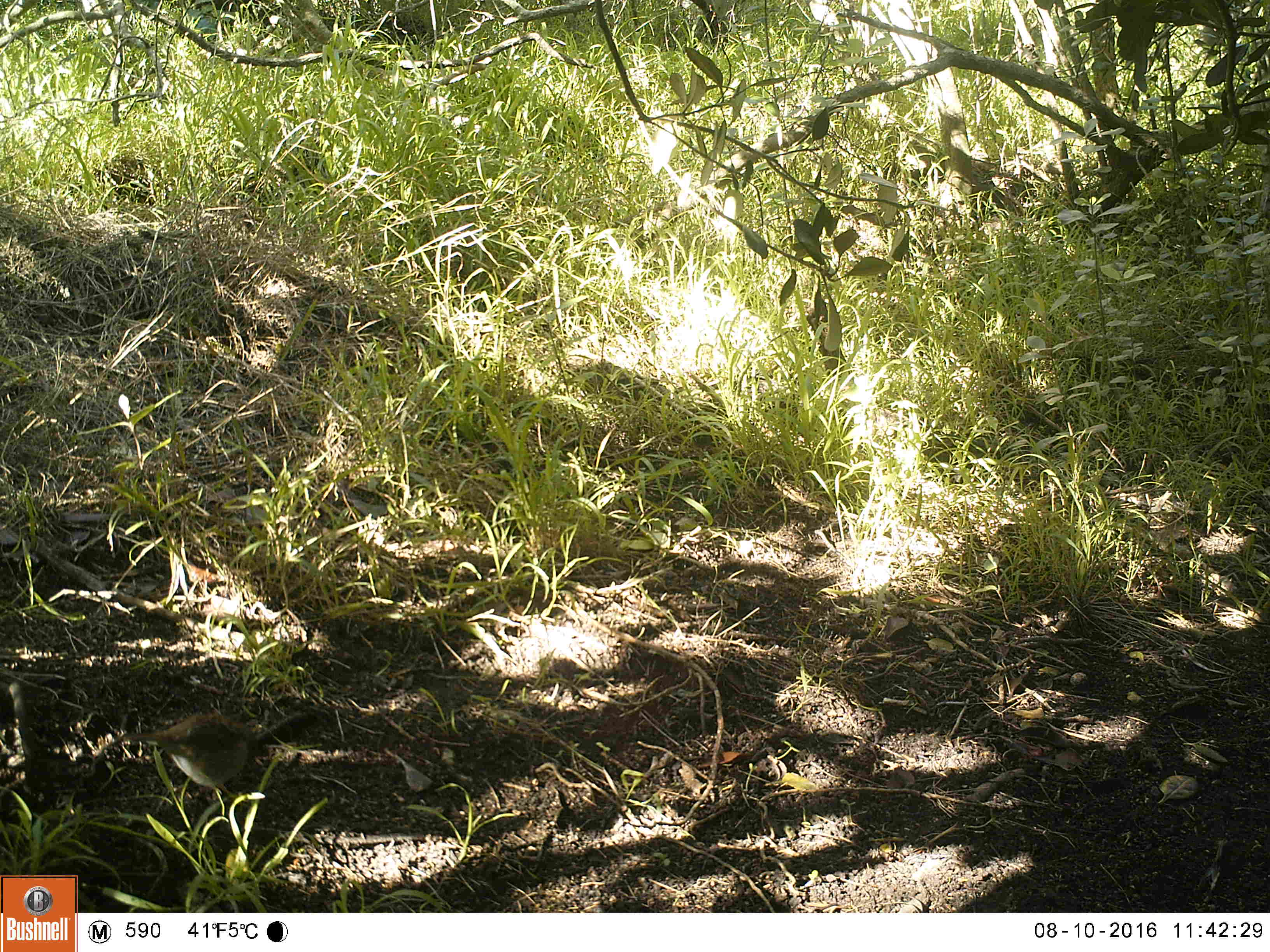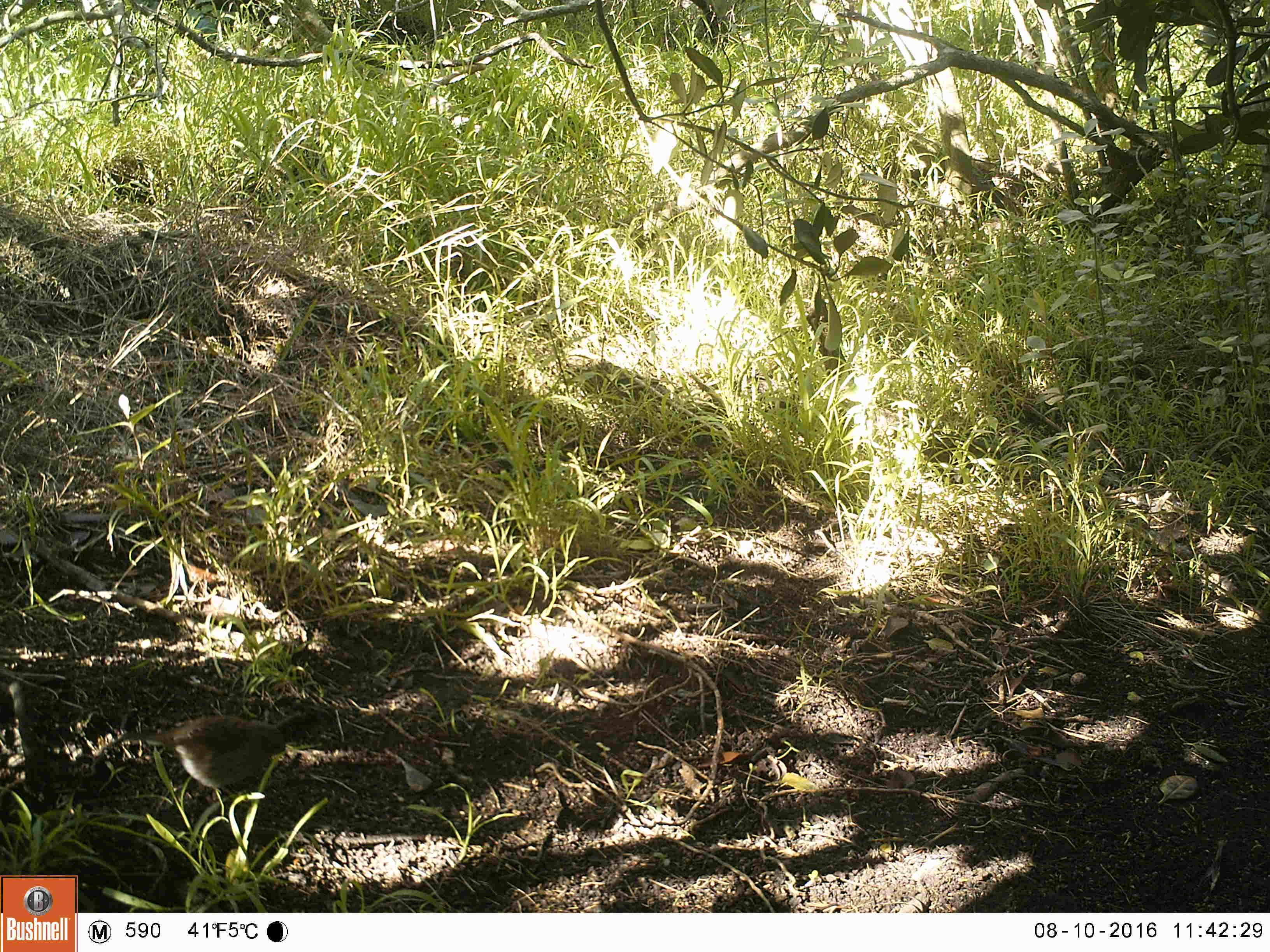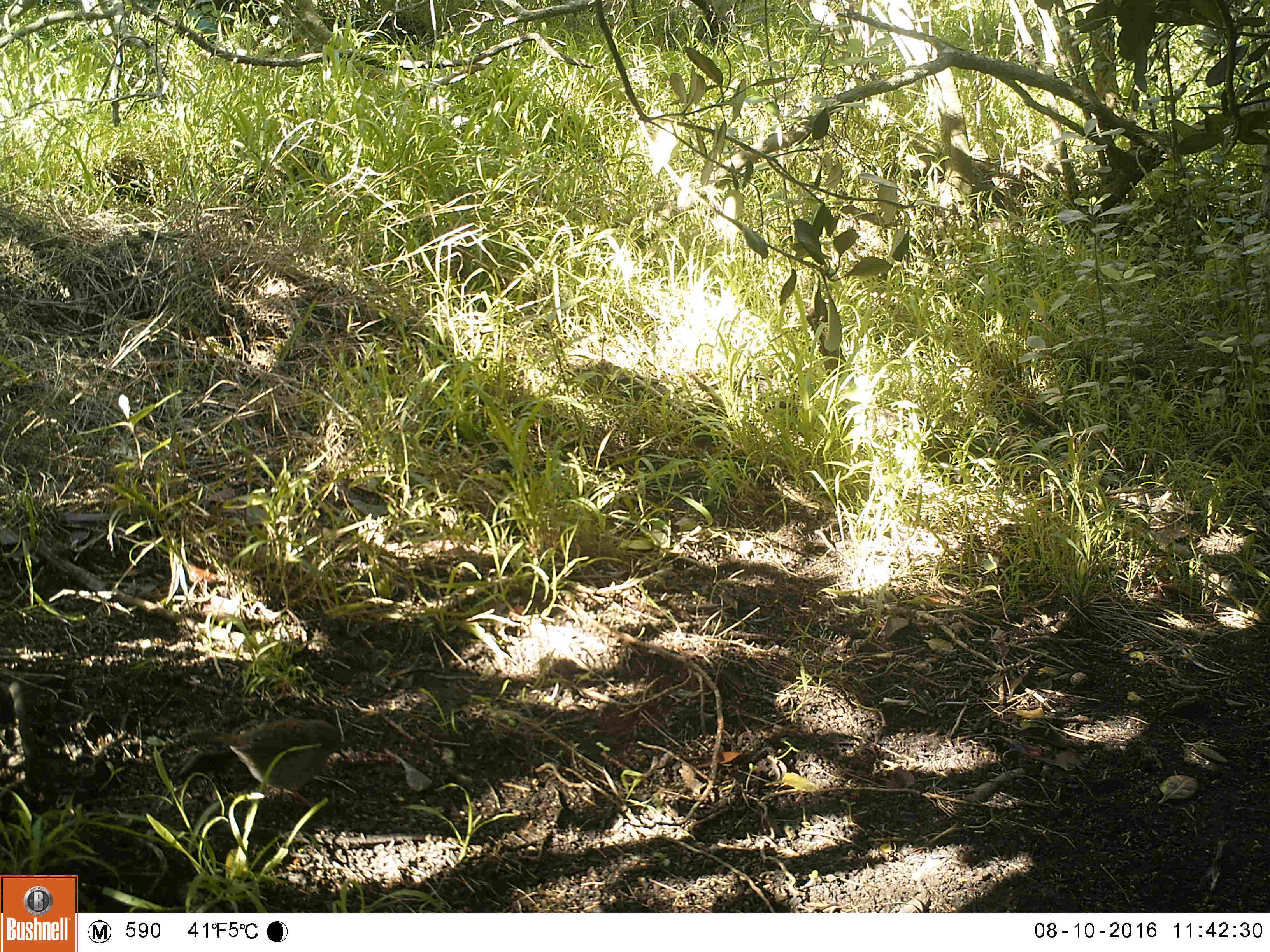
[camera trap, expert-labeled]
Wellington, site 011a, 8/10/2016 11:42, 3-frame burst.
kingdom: Animalia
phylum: Chordata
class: Aves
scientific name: Aves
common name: bird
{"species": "bird (Aves)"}